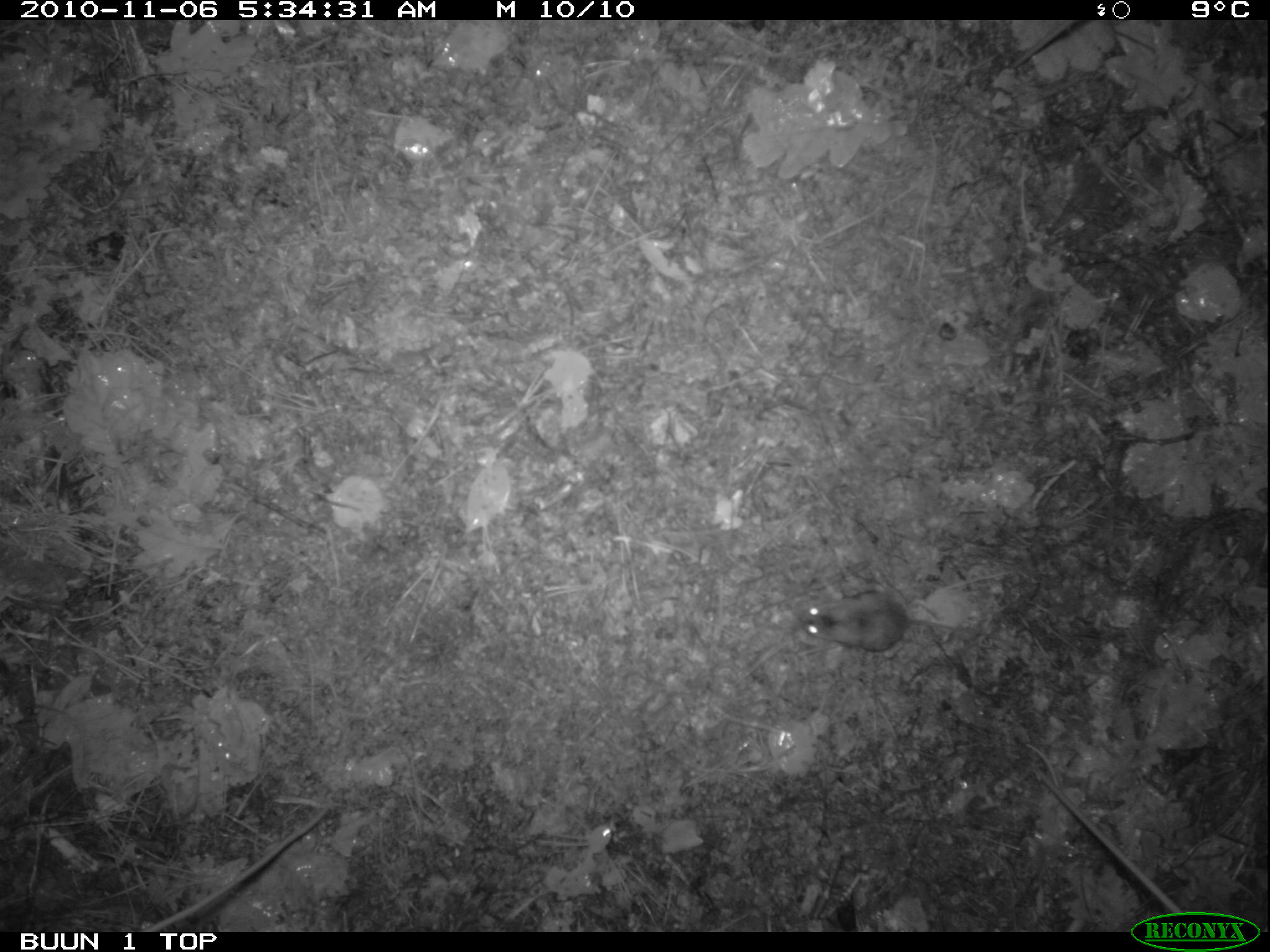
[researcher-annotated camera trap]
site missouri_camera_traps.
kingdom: Animalia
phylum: Chordata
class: Mammalia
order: Rodentia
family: Muridae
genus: Apodemus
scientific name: Apodemus sylvaticus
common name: wood mouse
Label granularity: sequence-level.